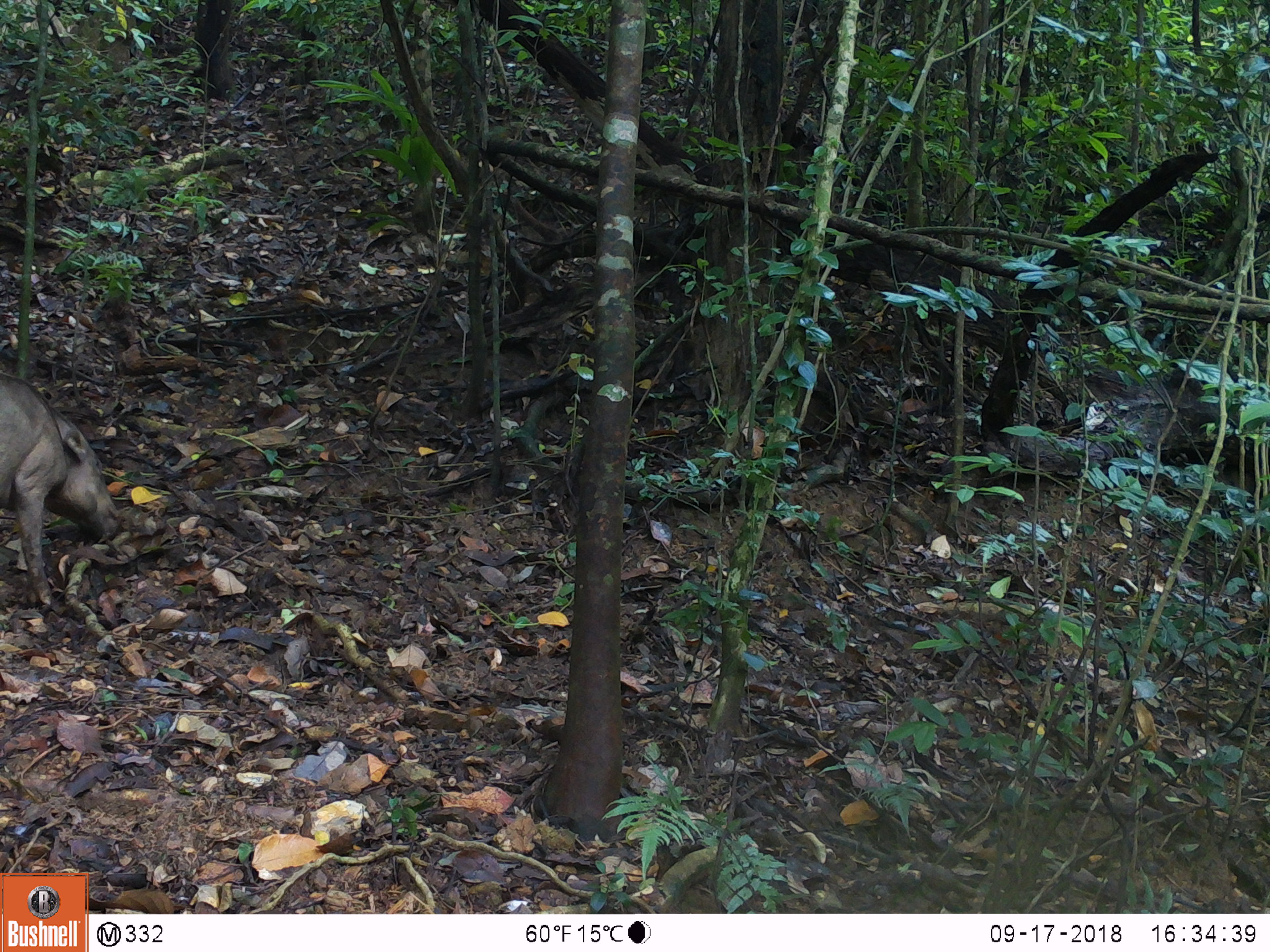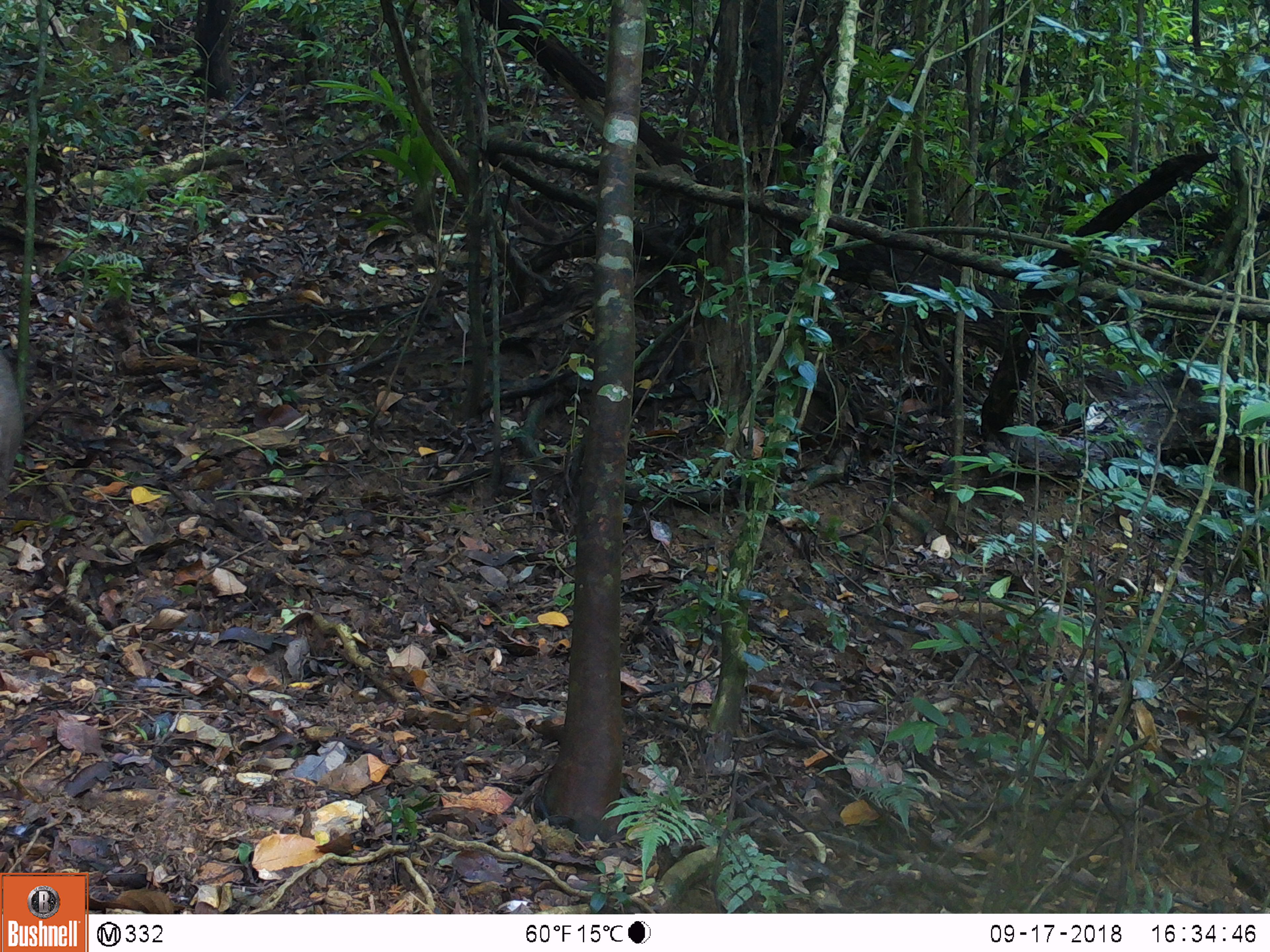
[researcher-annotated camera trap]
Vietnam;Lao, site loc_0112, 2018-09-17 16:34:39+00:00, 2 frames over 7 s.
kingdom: Animalia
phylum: Chordata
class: Mammalia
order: Artiodactyla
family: Suidae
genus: Sus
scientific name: Sus scrofa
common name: eurasian wild pig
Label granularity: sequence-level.